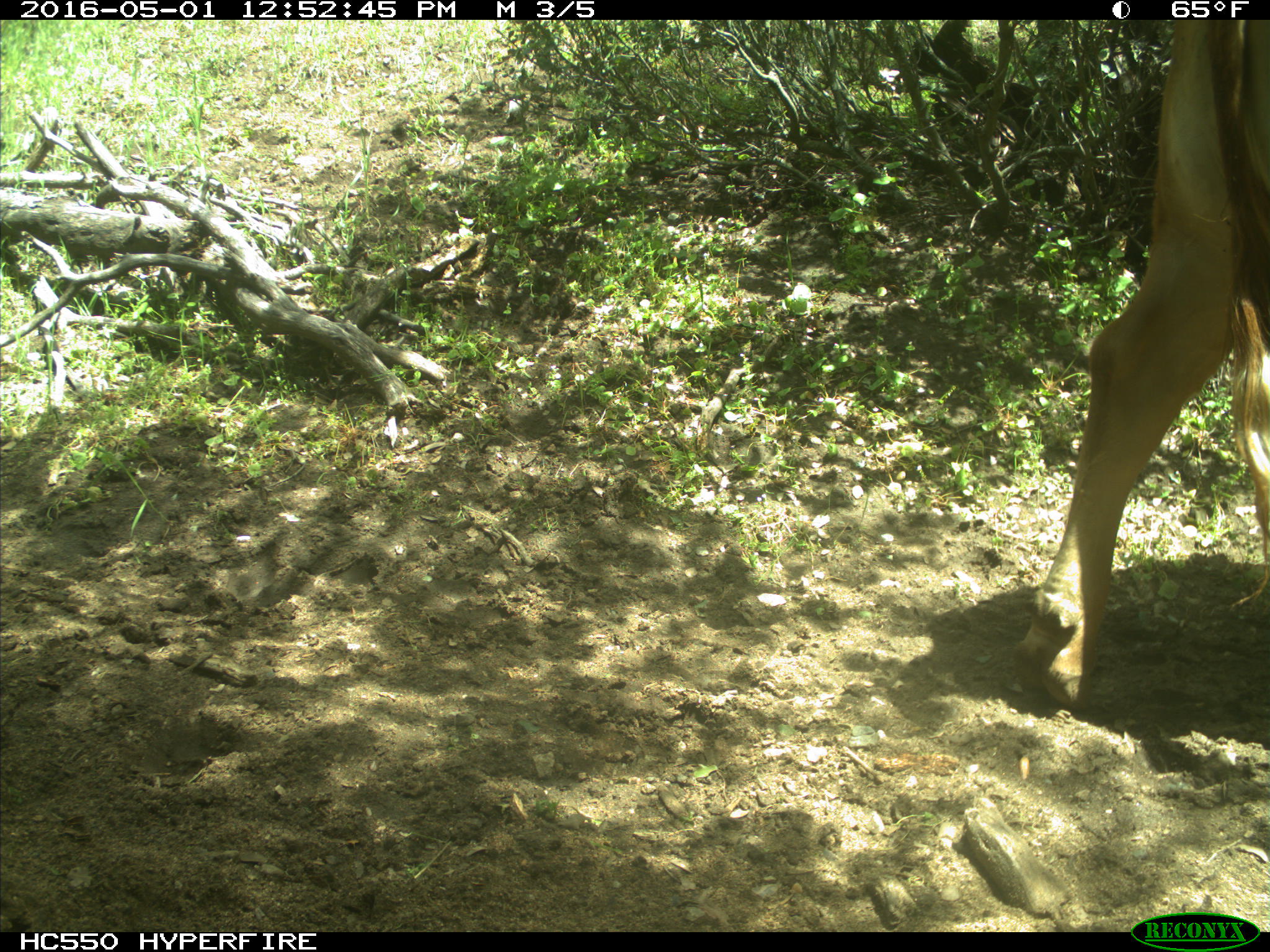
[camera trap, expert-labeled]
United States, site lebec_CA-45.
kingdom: Animalia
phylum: Chordata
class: Mammalia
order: Artiodactyla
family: Bovidae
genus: Bos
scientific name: Bos taurus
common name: domestic cow